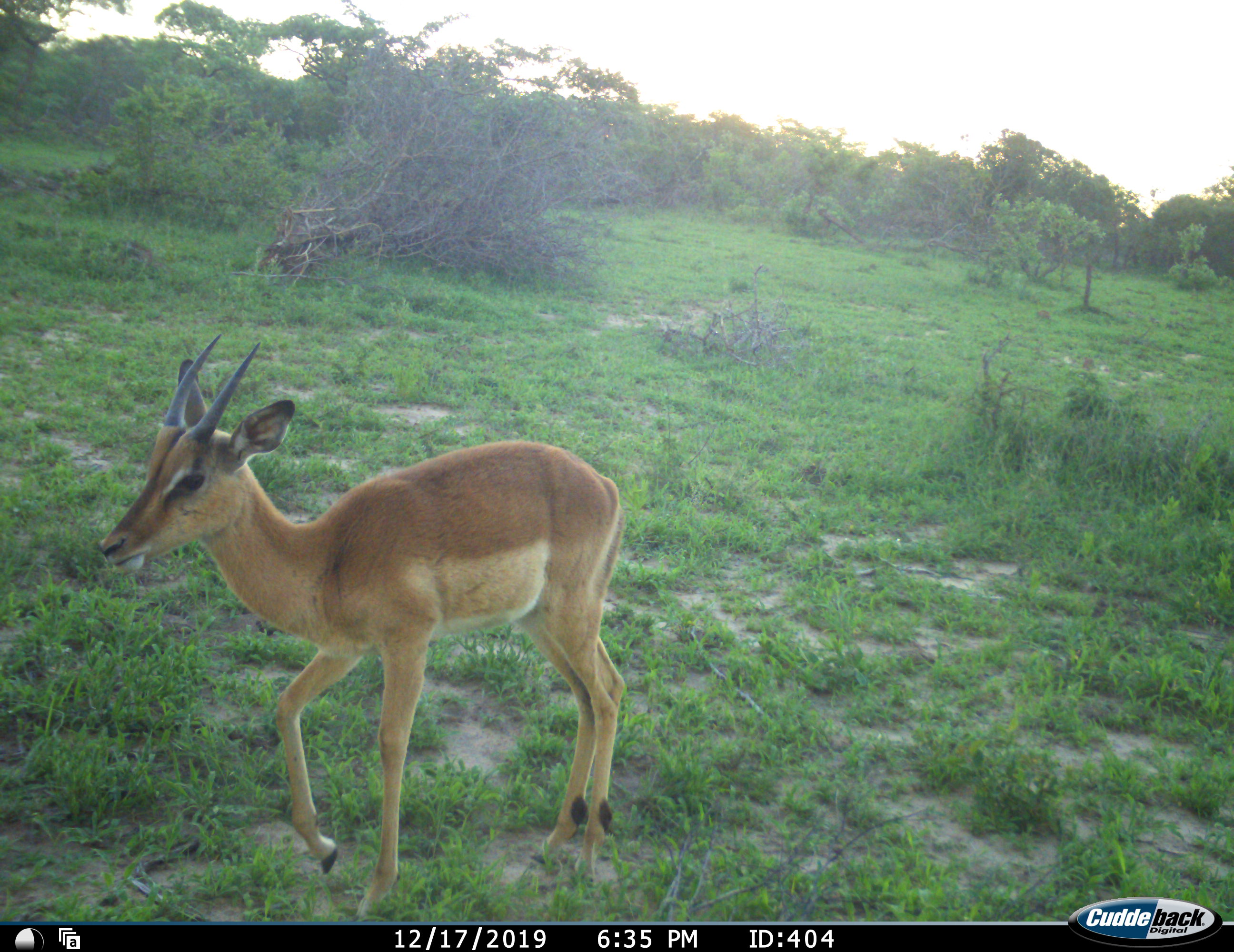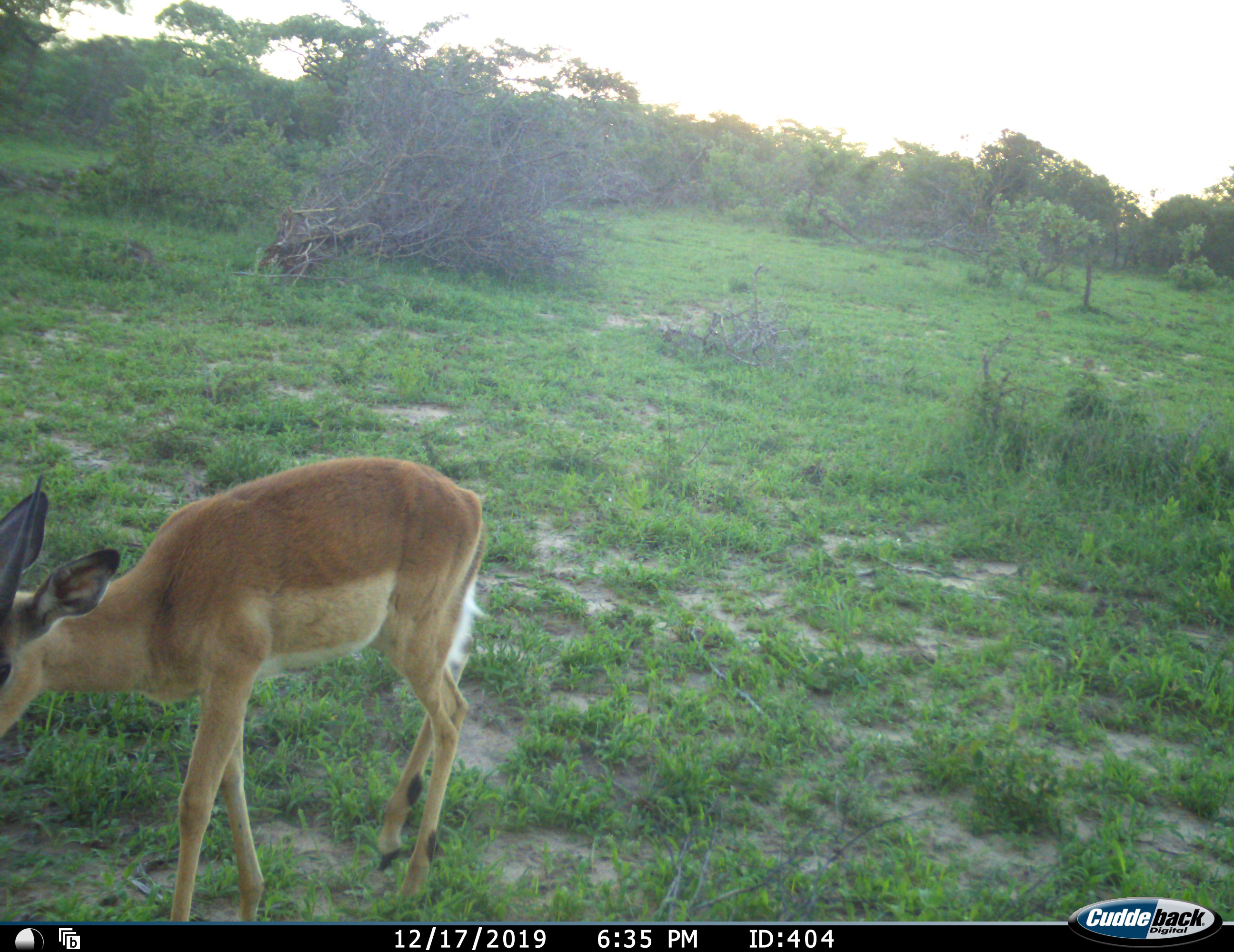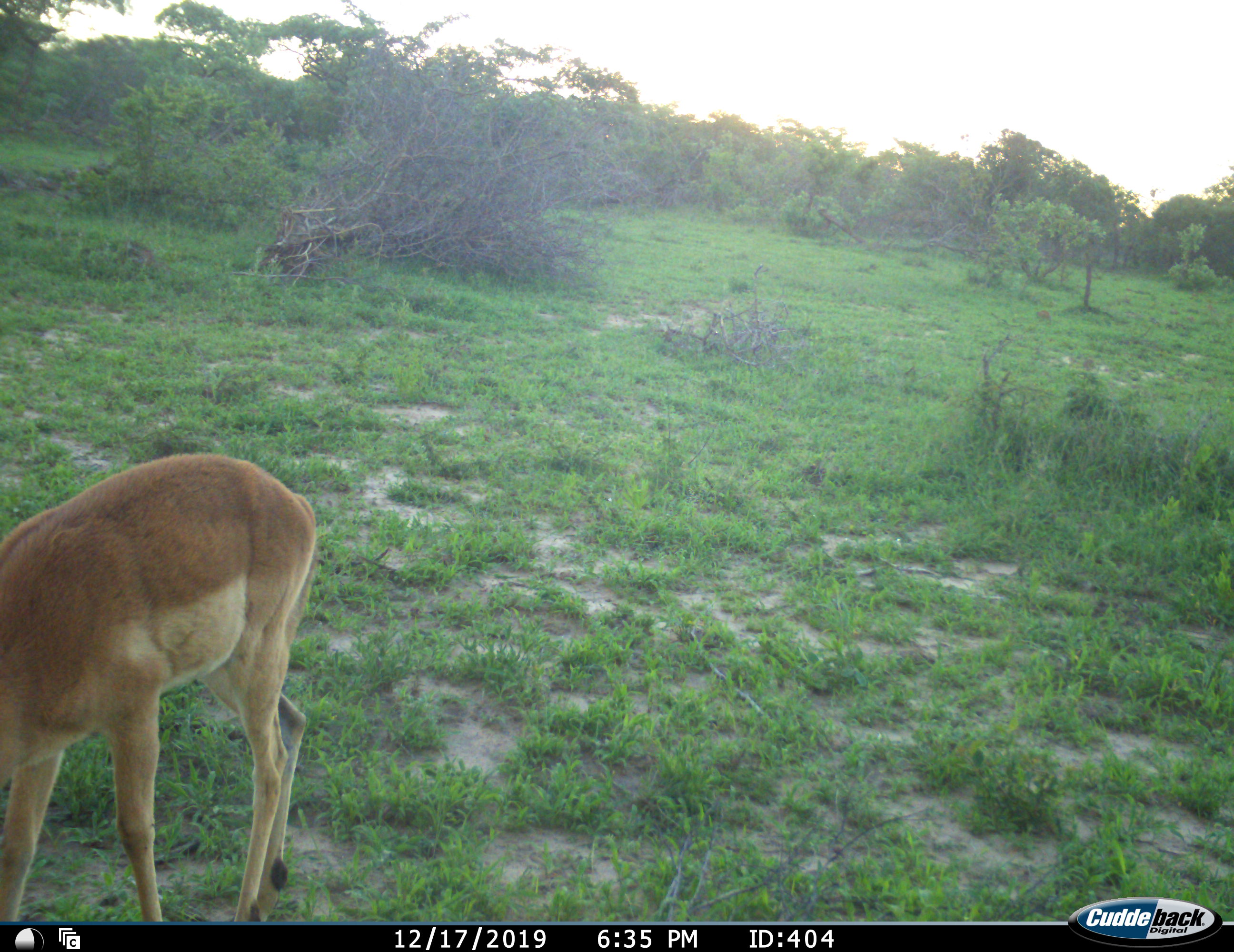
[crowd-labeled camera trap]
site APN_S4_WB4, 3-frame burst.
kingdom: Animalia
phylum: Chordata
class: Mammalia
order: Artiodactyla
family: Bovidae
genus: Aepyceros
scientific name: Aepyceros melampus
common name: impala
Impala (Aepyceros melampus), count 1. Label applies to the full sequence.